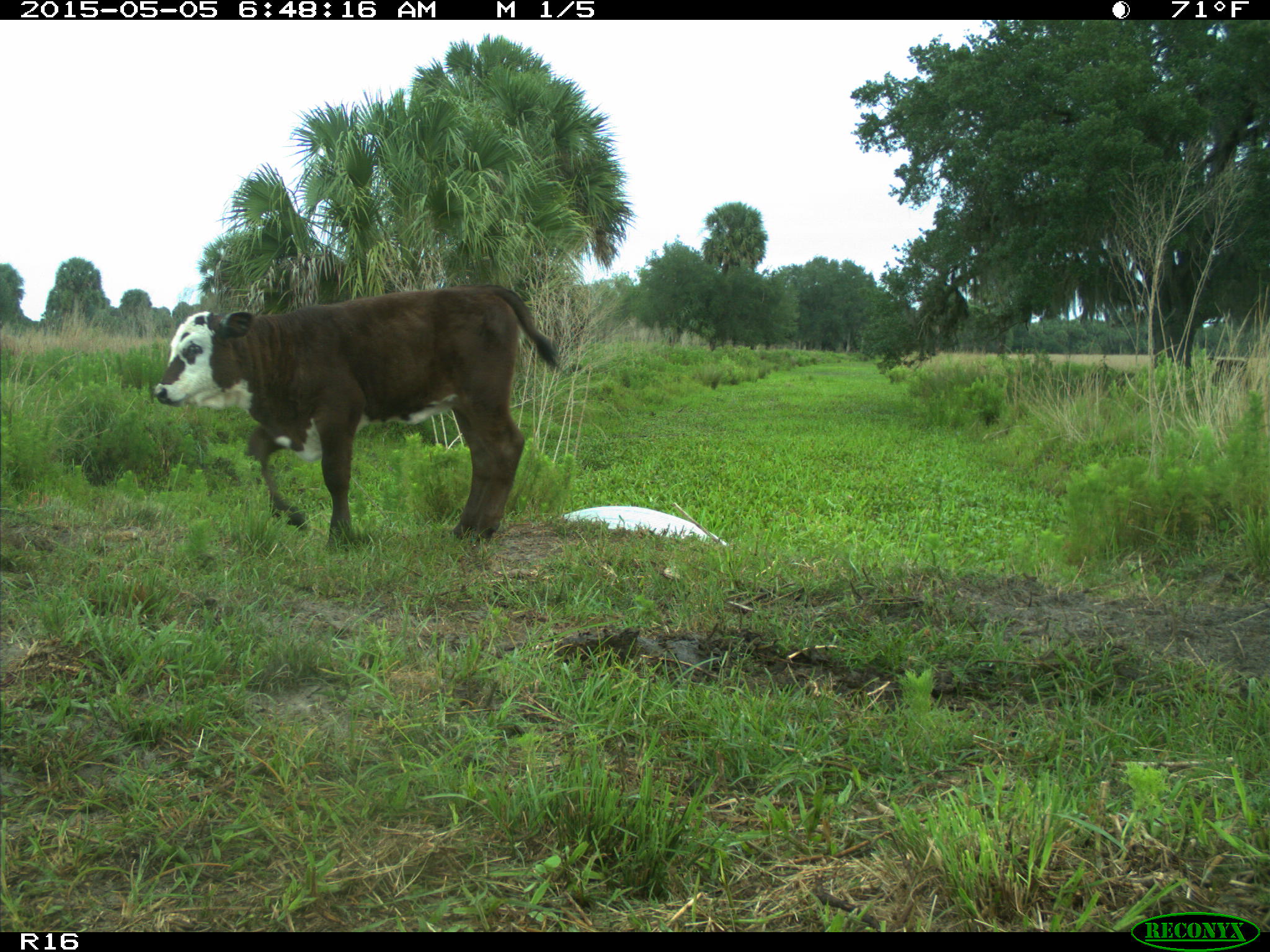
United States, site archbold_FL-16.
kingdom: Animalia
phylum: Chordata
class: Mammalia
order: Artiodactyla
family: Bovidae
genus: Bos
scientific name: Bos taurus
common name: domestic cow